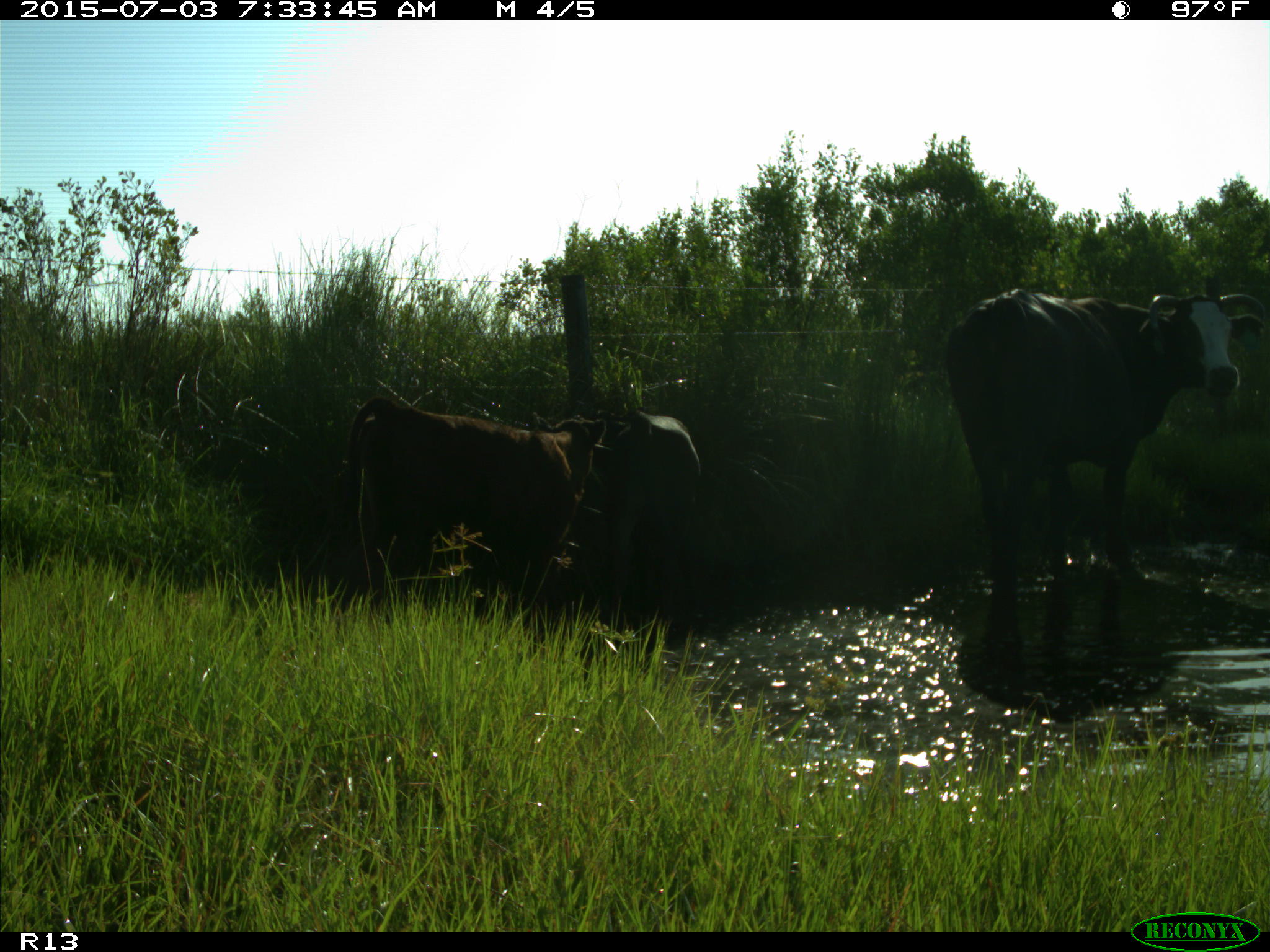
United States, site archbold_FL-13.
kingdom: Animalia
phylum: Chordata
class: Mammalia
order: Artiodactyla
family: Bovidae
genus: Bos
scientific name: Bos taurus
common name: domestic cow